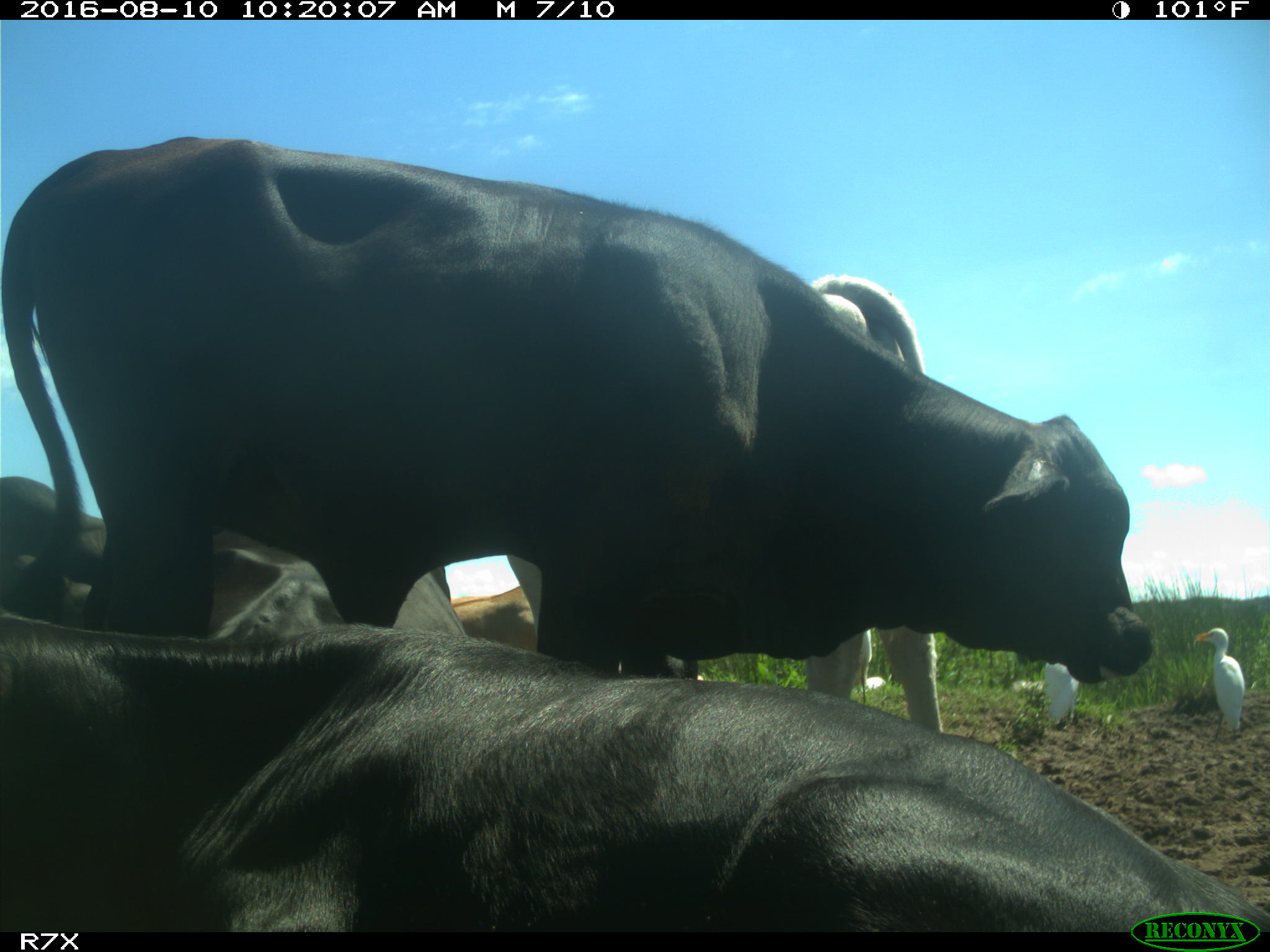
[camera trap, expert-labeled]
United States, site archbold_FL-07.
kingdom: Animalia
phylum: Chordata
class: Mammalia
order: Artiodactyla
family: Bovidae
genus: Bos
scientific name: Bos taurus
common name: domestic cow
Bos taurus (domestic cow).